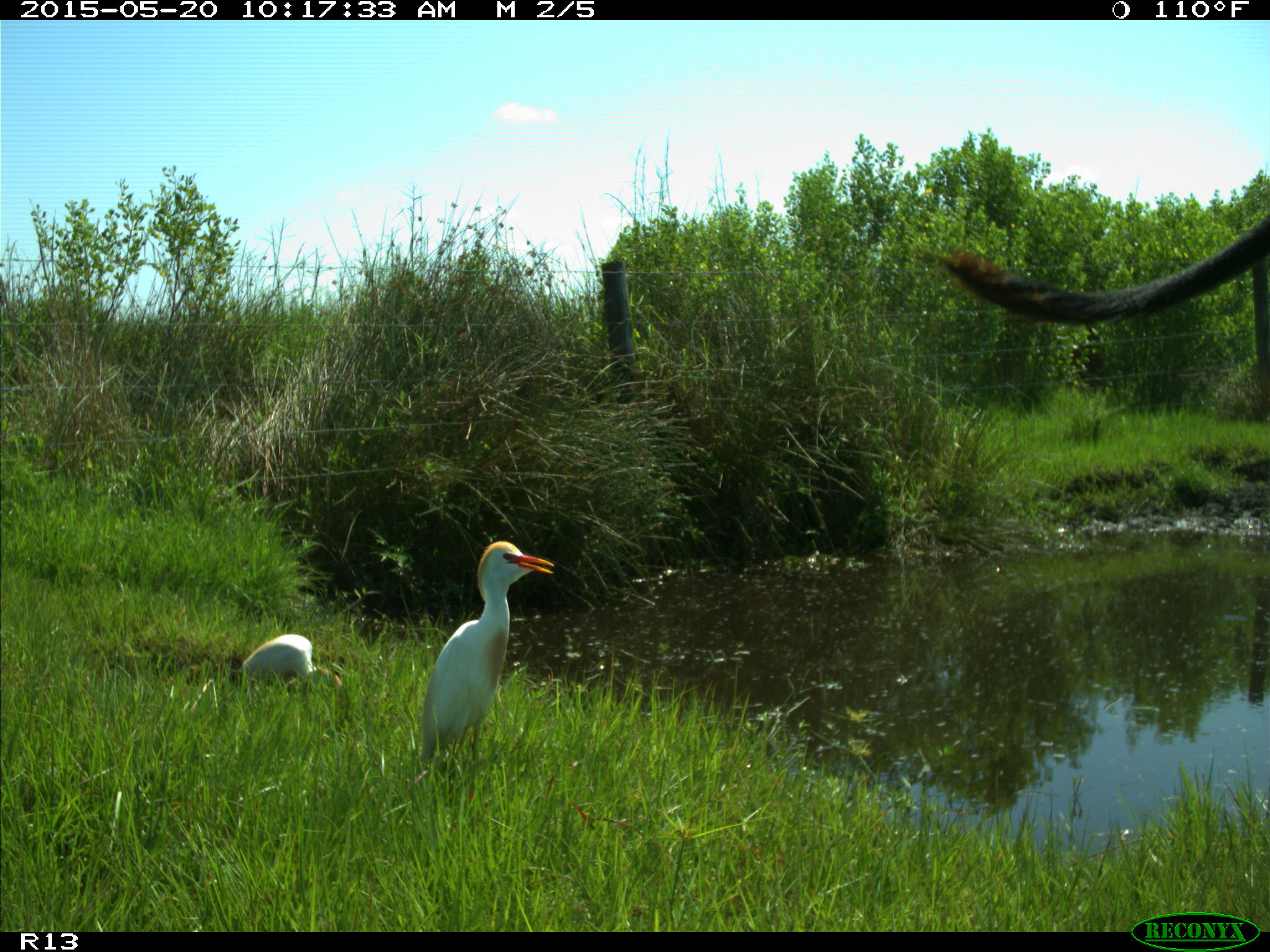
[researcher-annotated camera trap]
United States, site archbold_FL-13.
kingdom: Animalia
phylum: Chordata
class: Mammalia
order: Artiodactyla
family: Bovidae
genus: Bos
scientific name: Bos taurus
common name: domestic cow